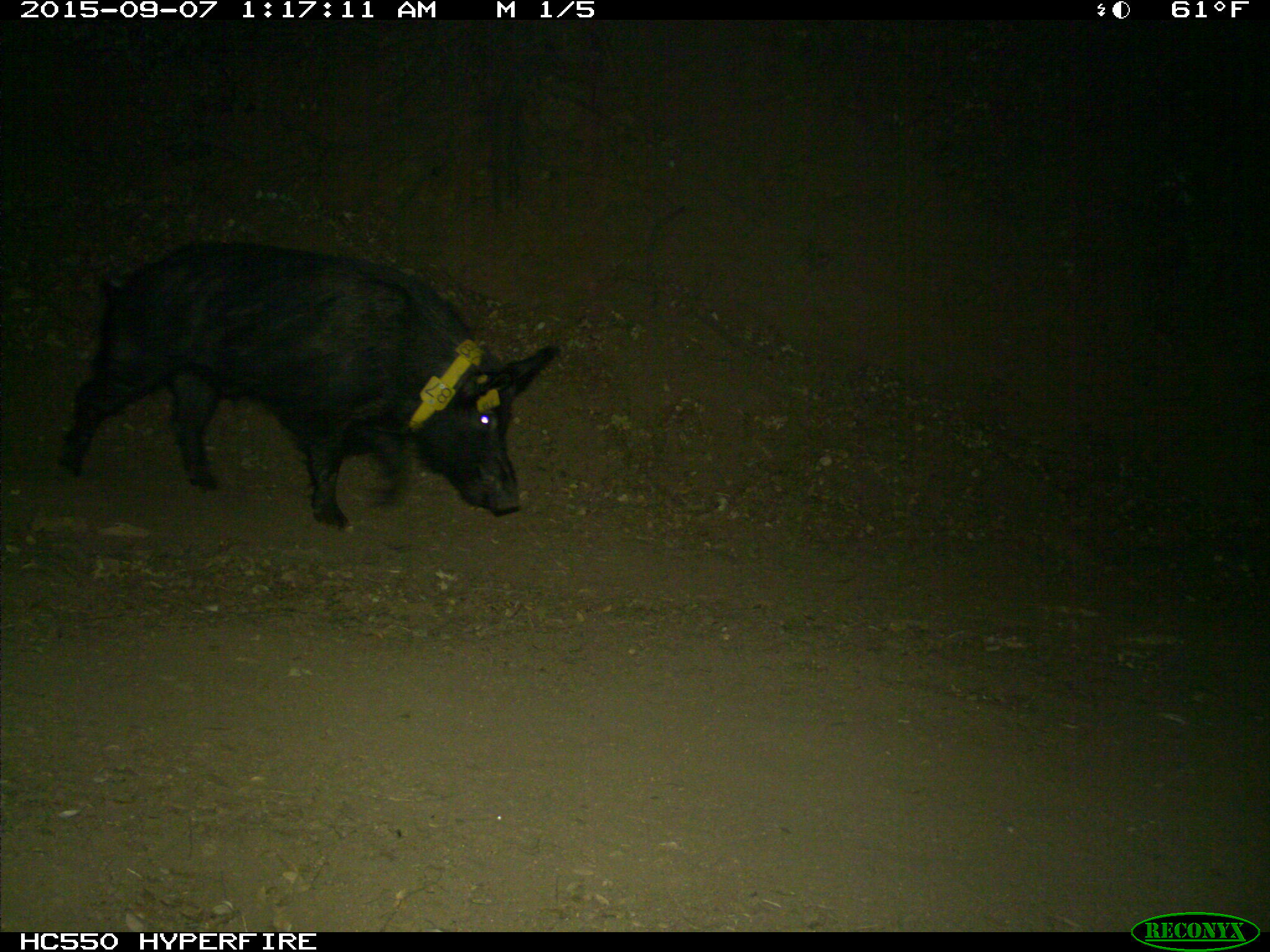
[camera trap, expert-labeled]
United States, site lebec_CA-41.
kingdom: Animalia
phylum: Chordata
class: Mammalia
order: Artiodactyla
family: Suidae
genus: Sus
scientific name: Sus scrofa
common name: wild boar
Sus scrofa (wild boar).